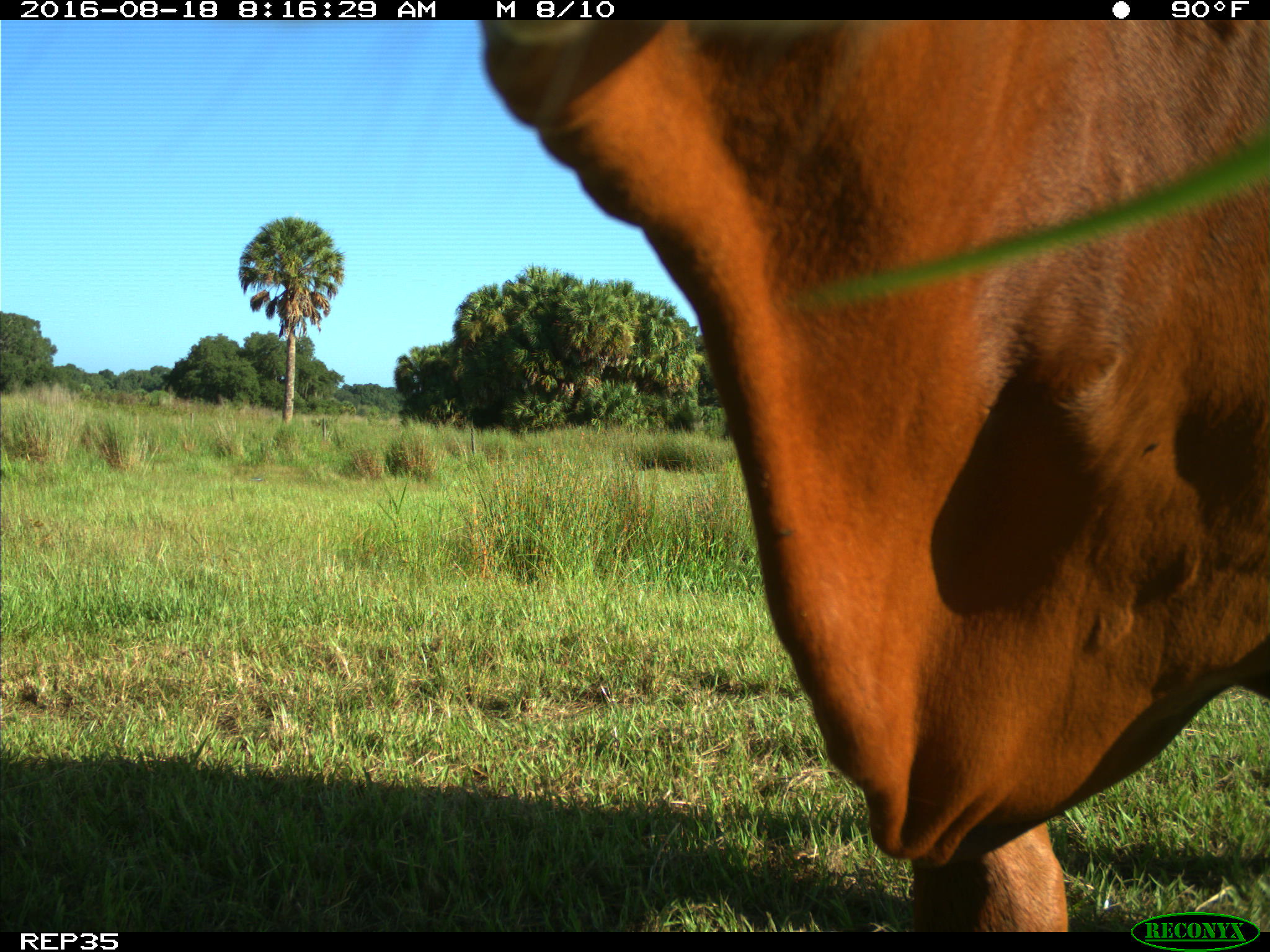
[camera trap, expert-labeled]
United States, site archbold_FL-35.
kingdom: Animalia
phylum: Chordata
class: Mammalia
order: Artiodactyla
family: Bovidae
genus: Bos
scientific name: Bos taurus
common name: domestic cow